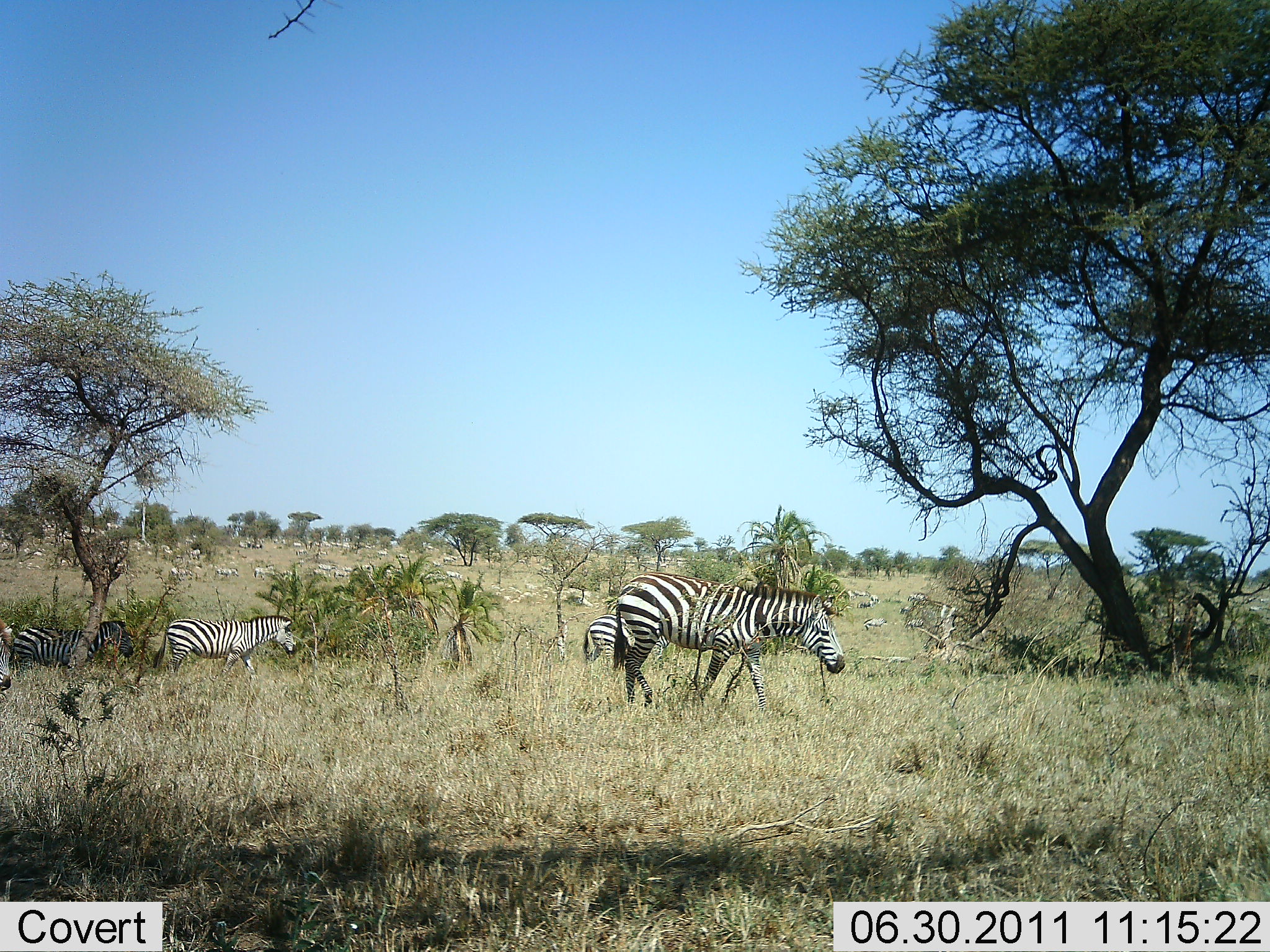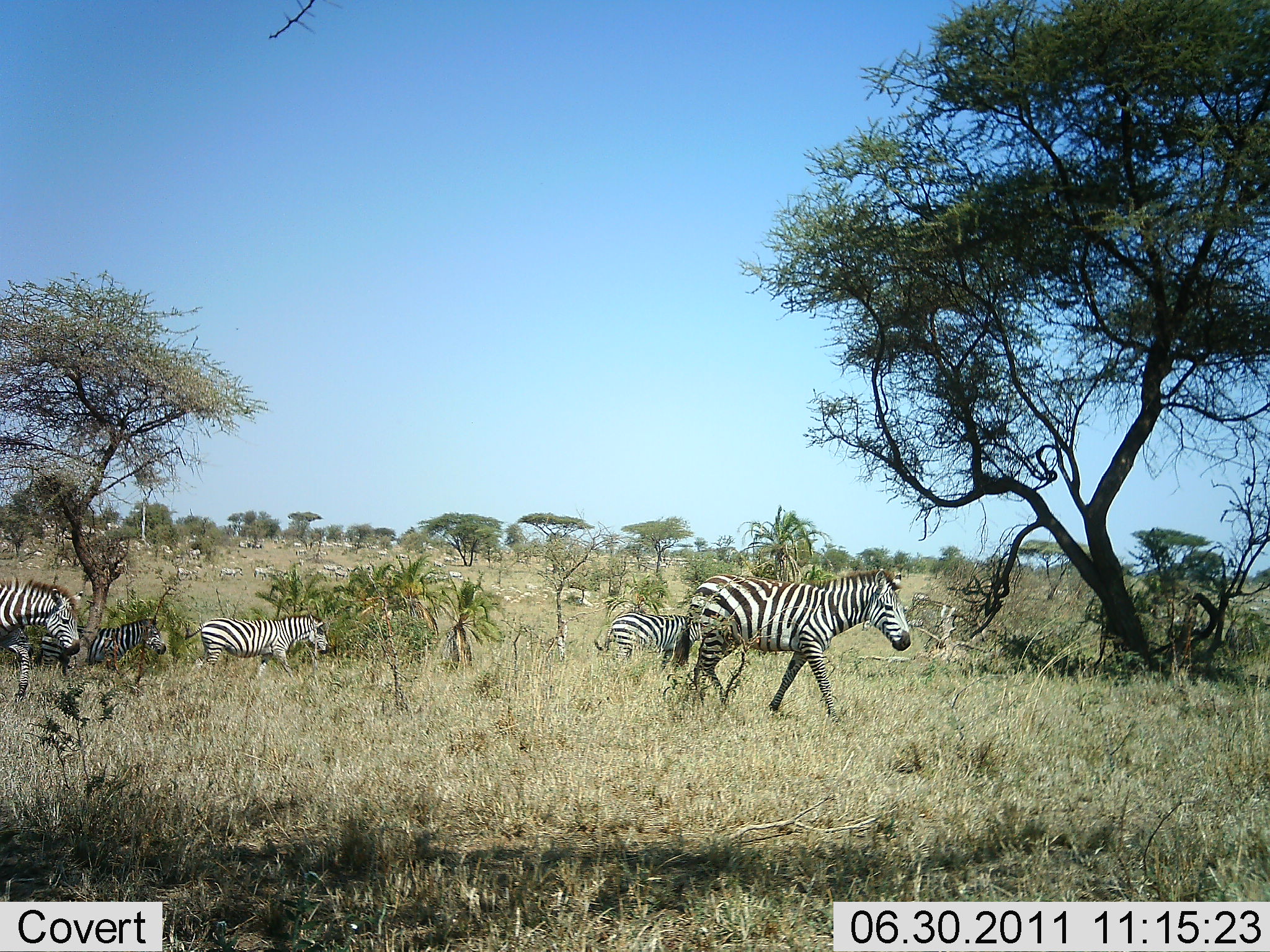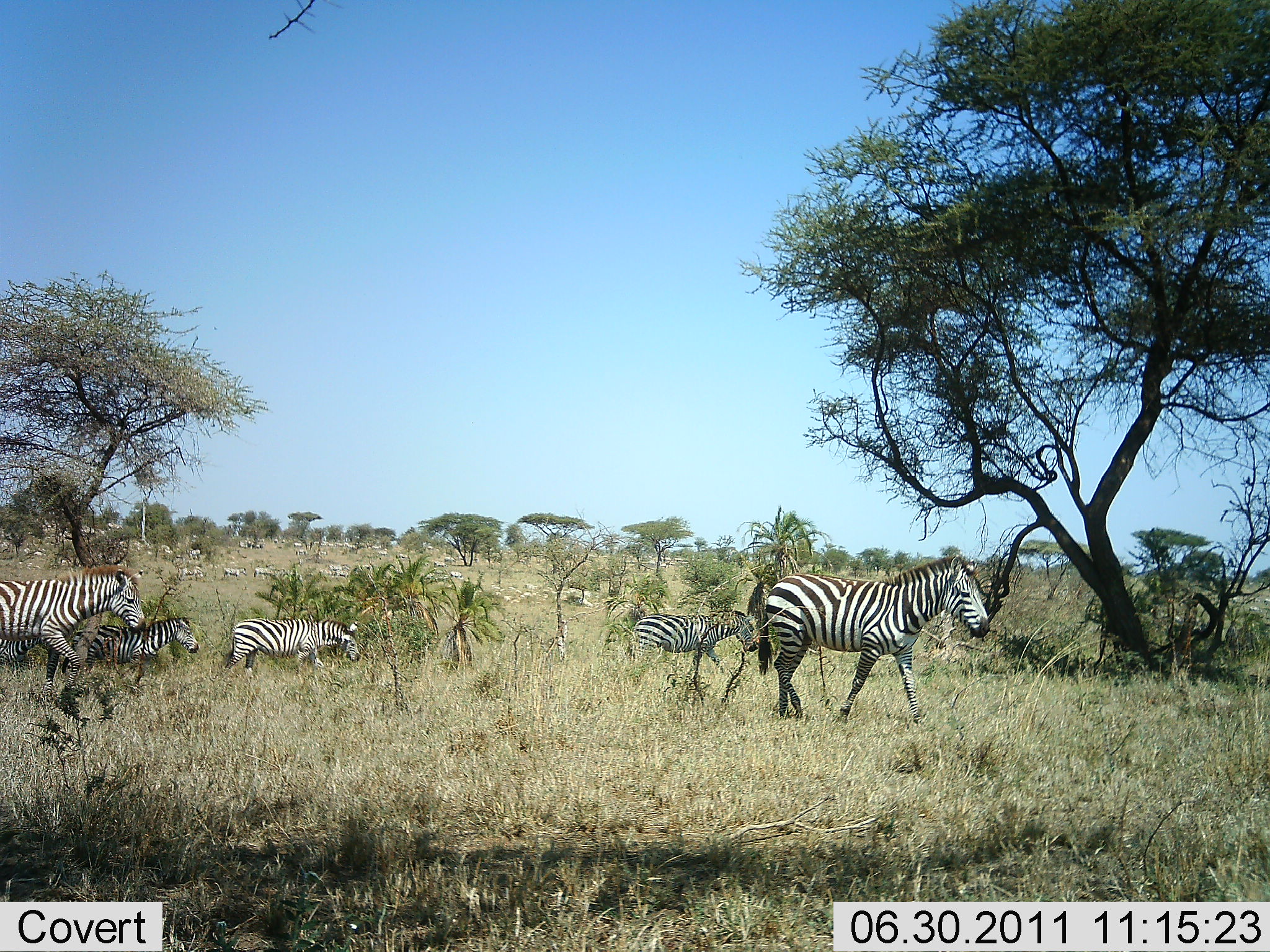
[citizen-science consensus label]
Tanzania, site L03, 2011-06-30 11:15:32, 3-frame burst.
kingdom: Animalia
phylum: Chordata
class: Mammalia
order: Perissodactyla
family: Equidae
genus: Equus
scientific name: Equus quagga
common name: plains zebra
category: zebra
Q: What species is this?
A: Zebra (plains zebra) (Equus quagga).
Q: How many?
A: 11-50.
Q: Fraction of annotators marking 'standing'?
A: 0%.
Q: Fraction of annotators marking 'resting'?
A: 0%.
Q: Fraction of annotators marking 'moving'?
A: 100%.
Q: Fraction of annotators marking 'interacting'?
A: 0%.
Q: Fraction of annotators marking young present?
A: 0%.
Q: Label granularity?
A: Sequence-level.